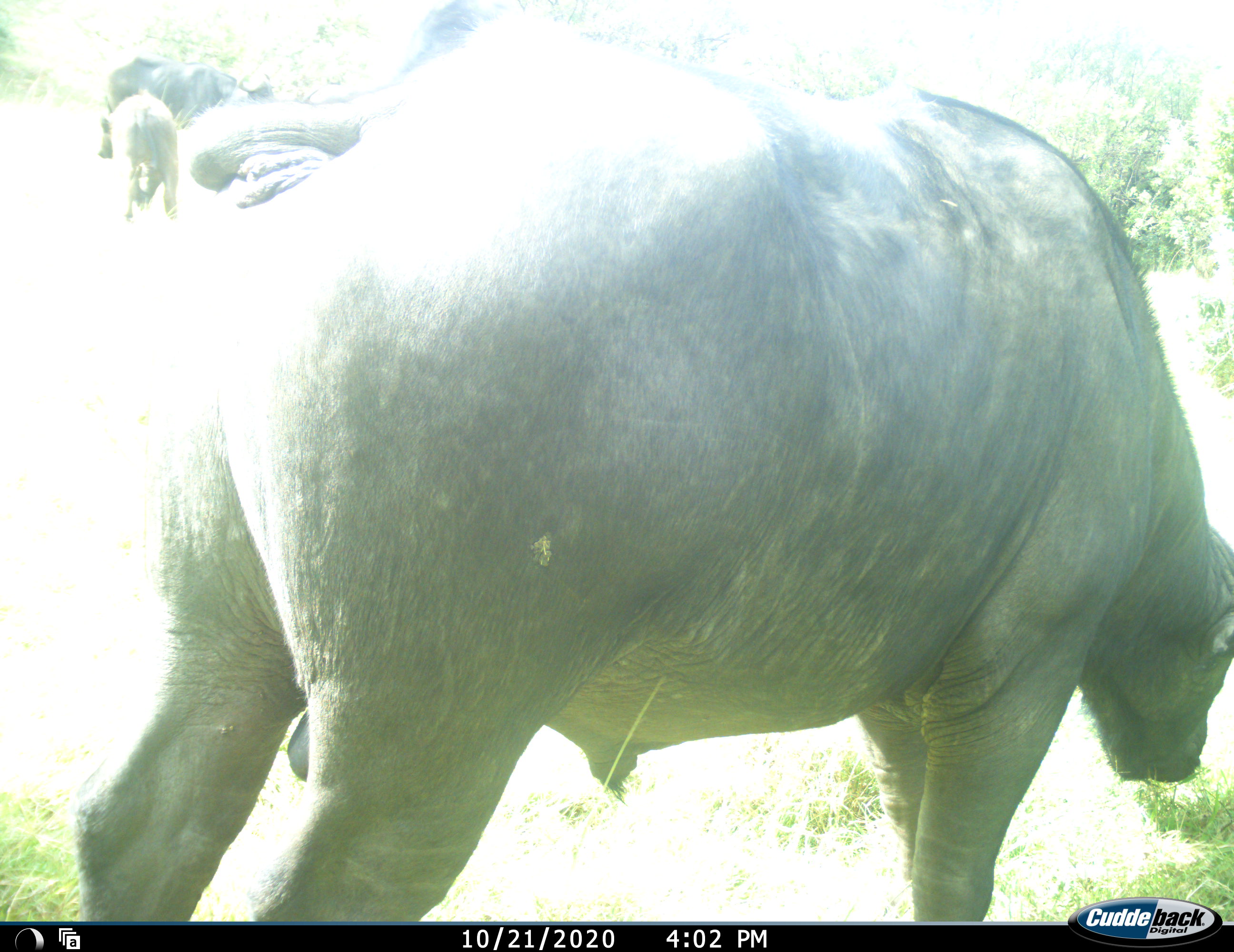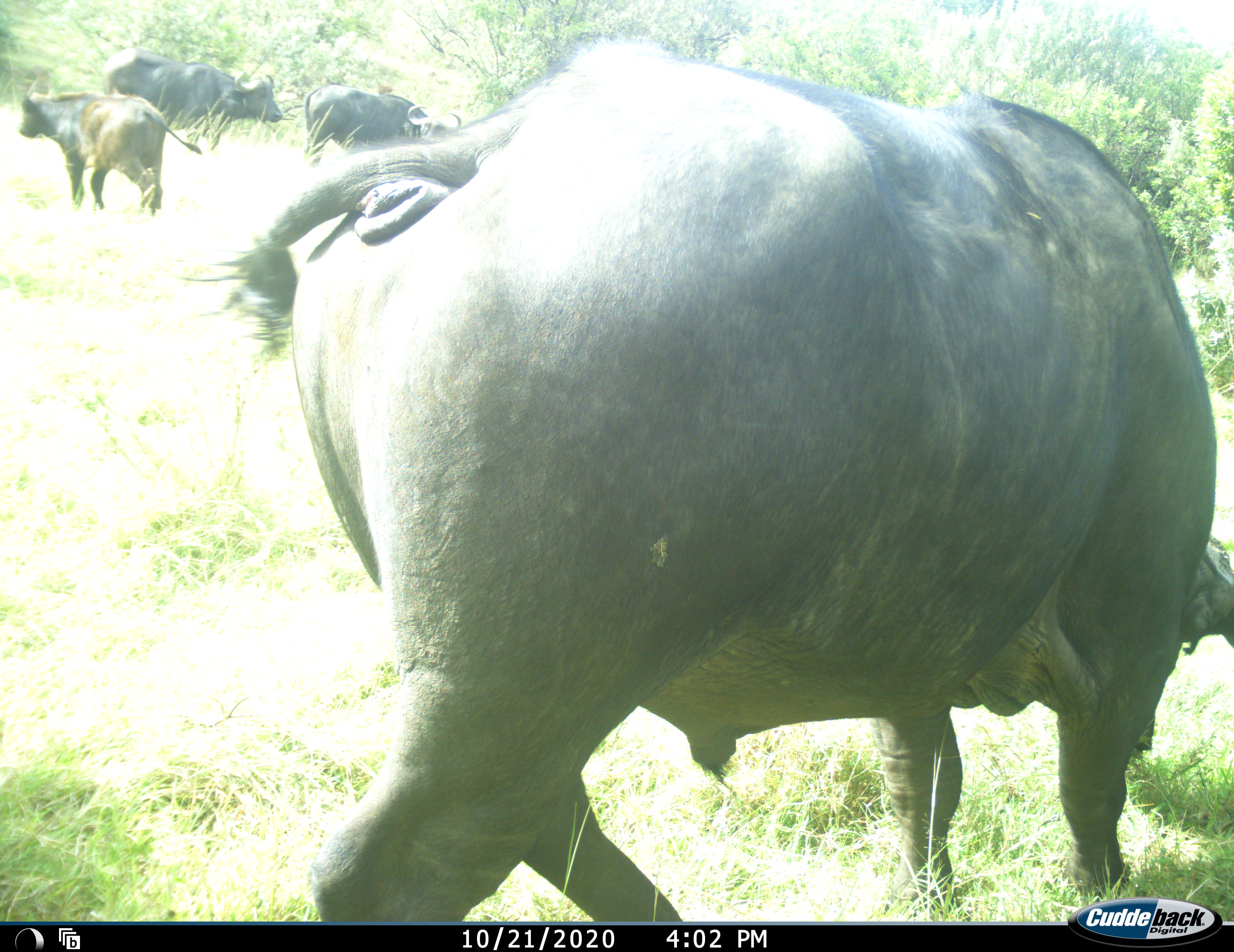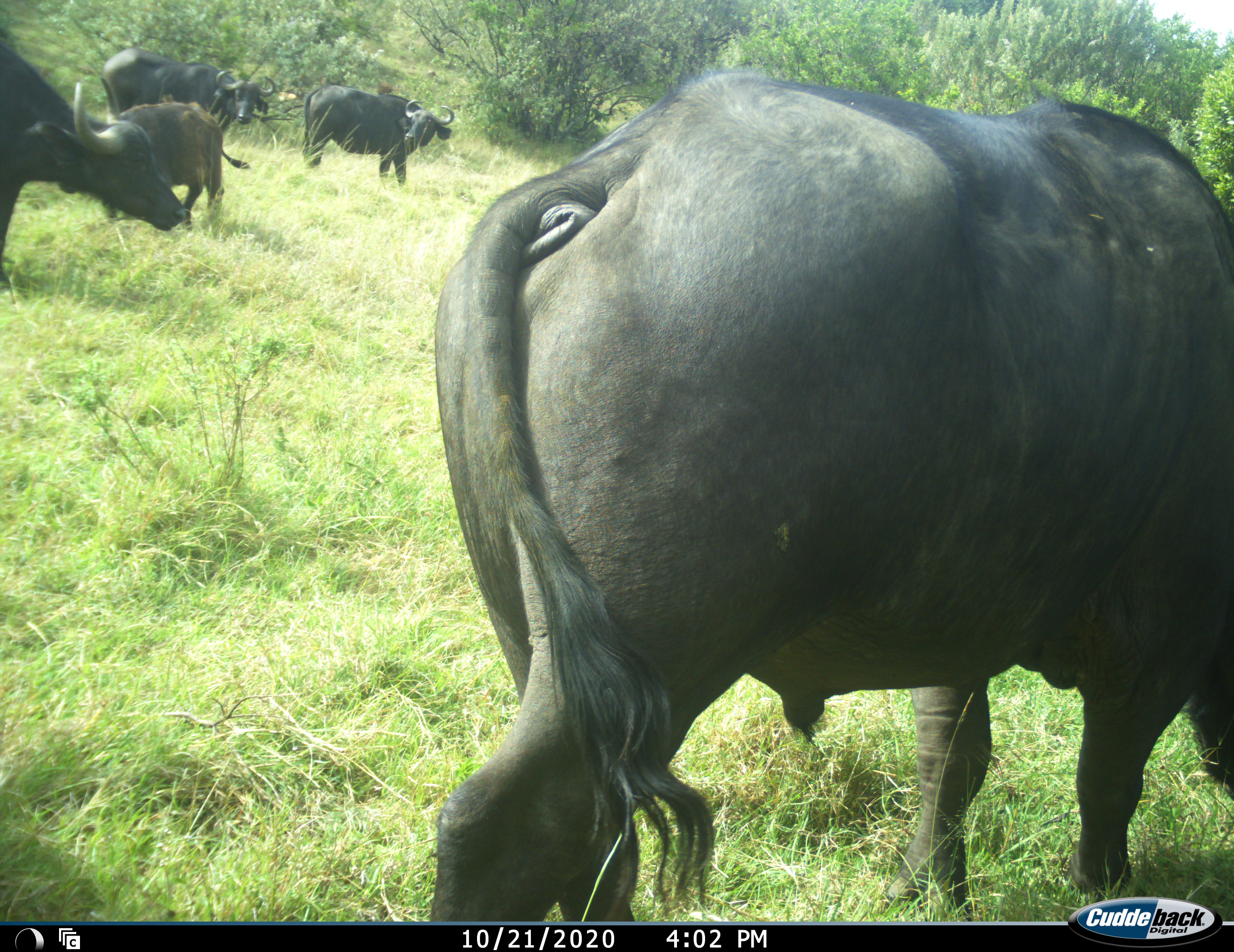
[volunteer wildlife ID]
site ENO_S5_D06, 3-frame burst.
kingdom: Animalia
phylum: Chordata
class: Mammalia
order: Artiodactyla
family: Bovidae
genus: Syncerus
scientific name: Syncerus caffer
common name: african buffalo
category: buffalo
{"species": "buffalo (african buffalo) (Syncerus caffer)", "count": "5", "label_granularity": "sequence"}